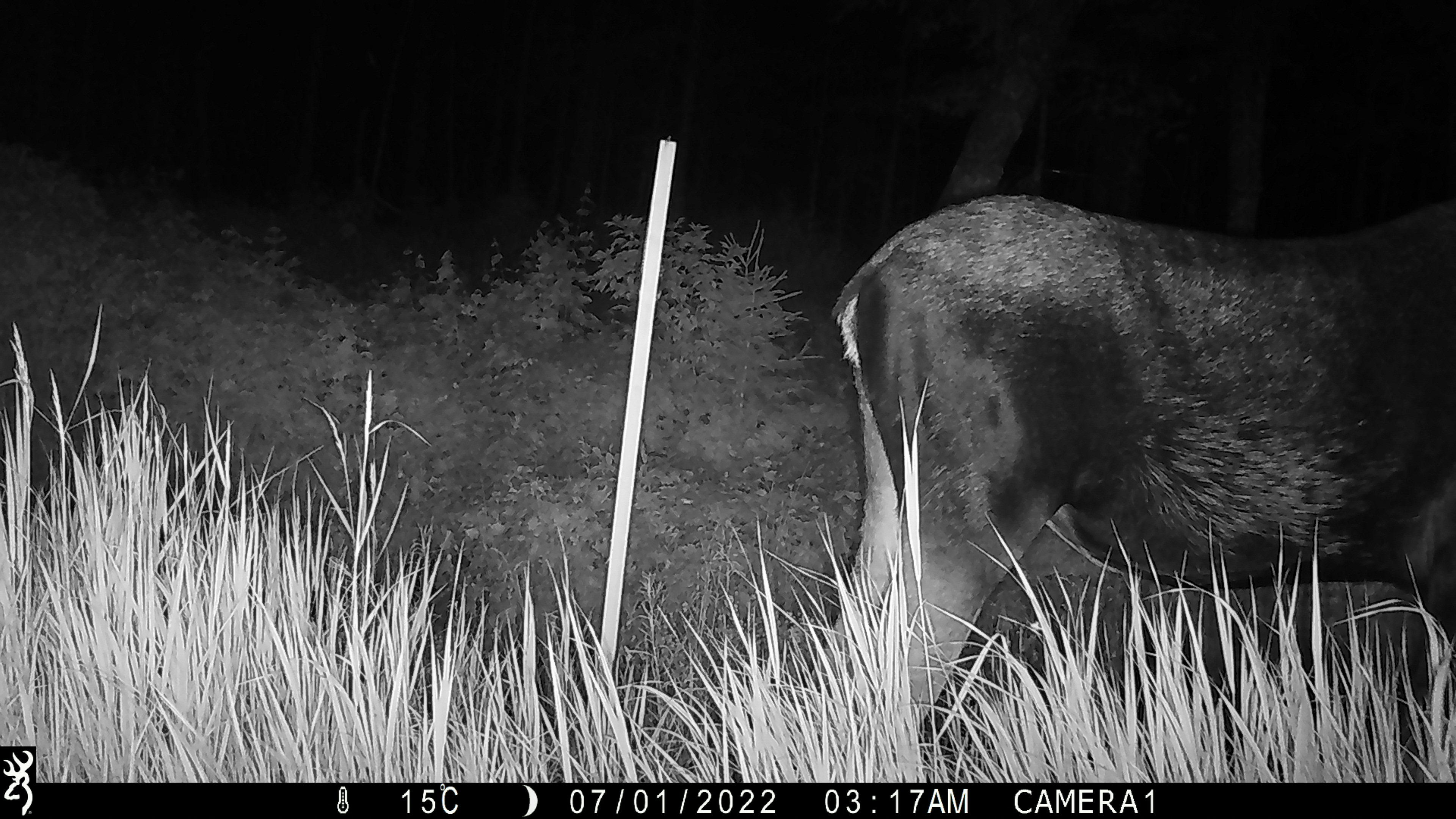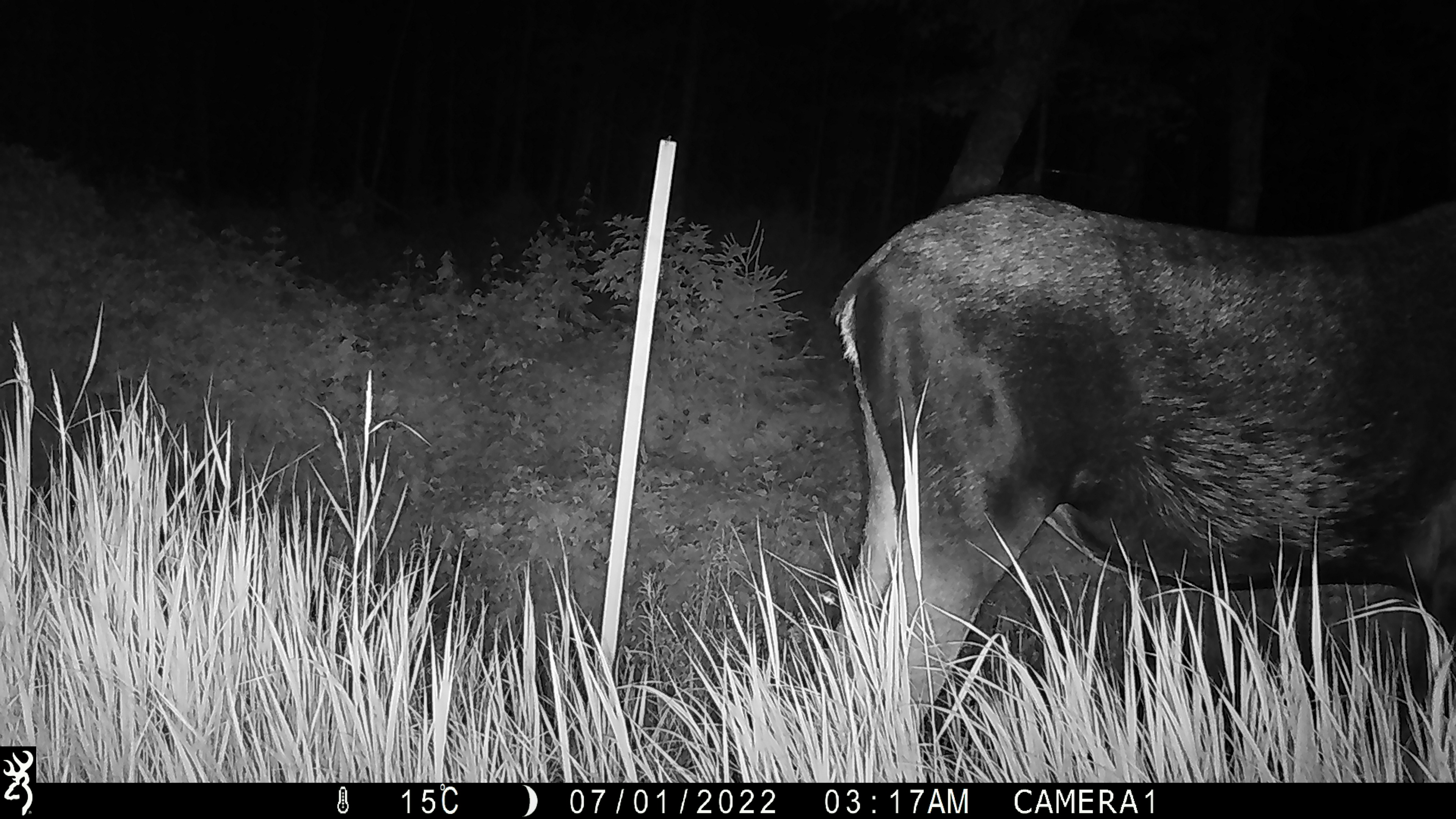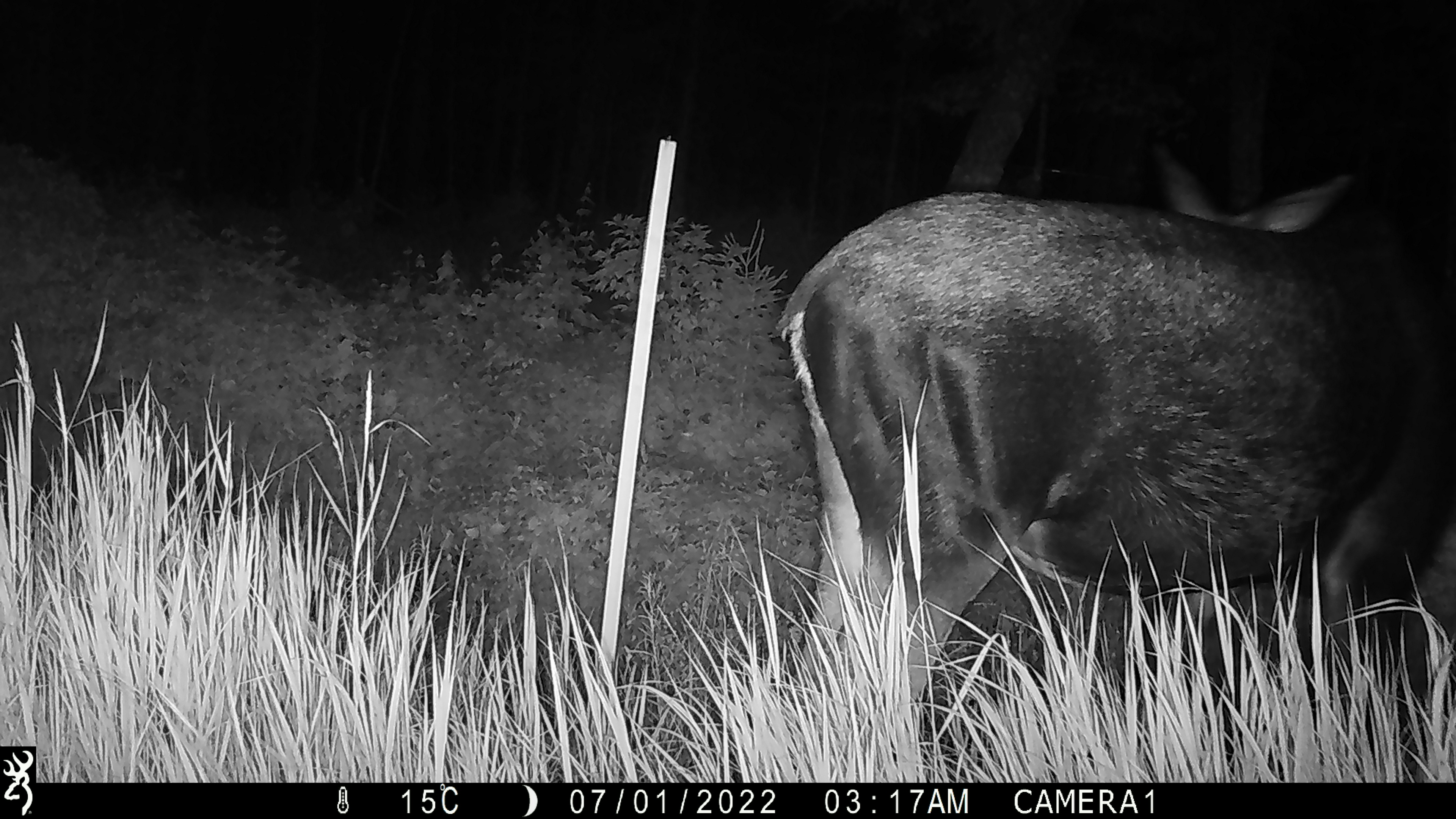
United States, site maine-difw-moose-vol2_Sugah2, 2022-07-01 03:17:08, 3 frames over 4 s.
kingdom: Animalia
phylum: Chordata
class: Mammalia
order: Artiodactyla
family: Cervidae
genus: Alces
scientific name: Alces alces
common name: moose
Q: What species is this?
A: Moose (Alces alces).